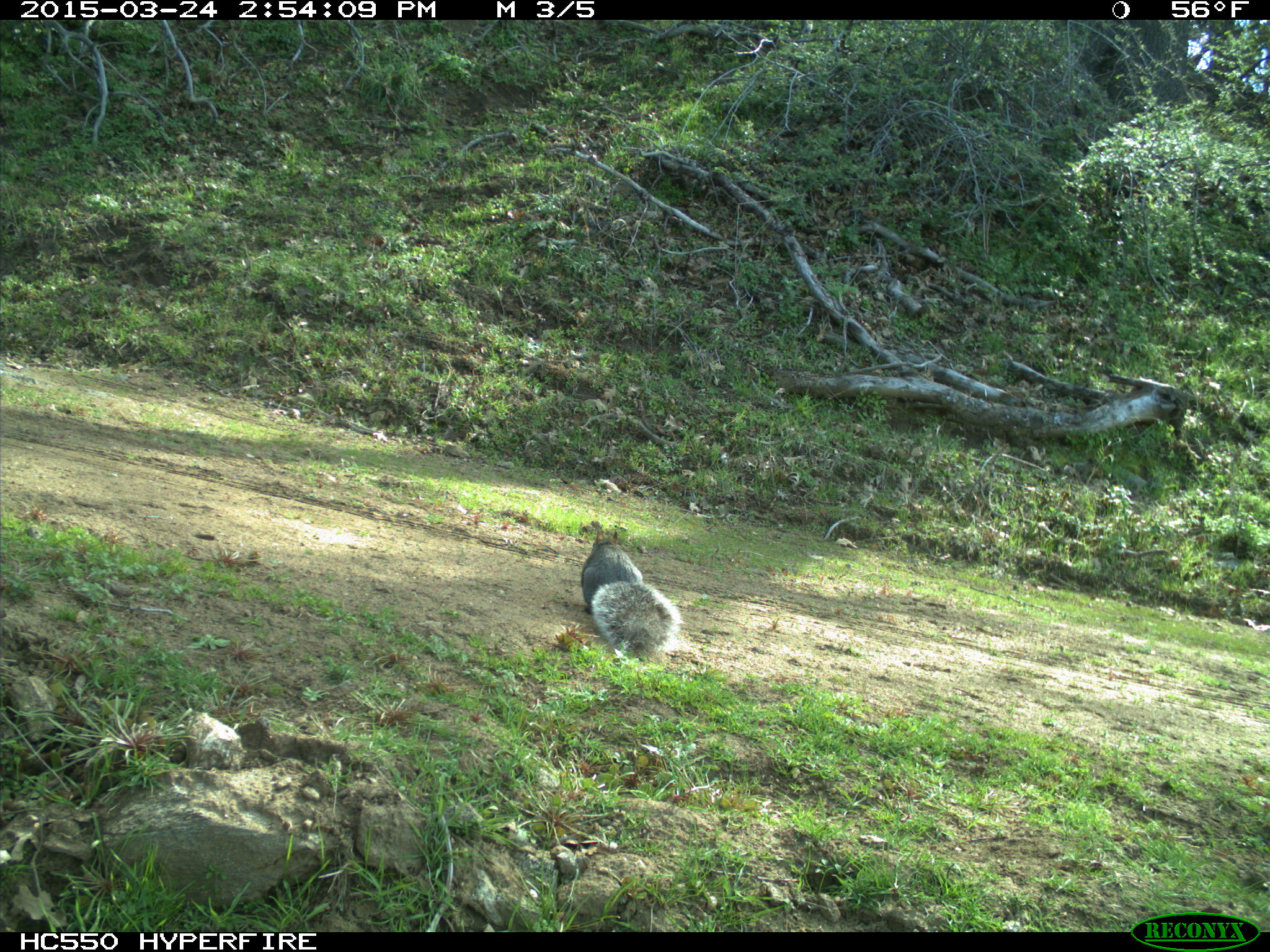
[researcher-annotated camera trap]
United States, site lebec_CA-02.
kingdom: Animalia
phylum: Chordata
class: Mammalia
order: Rodentia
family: Sciuridae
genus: Sciurus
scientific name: Sciurus carolinensis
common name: eastern gray squirrel